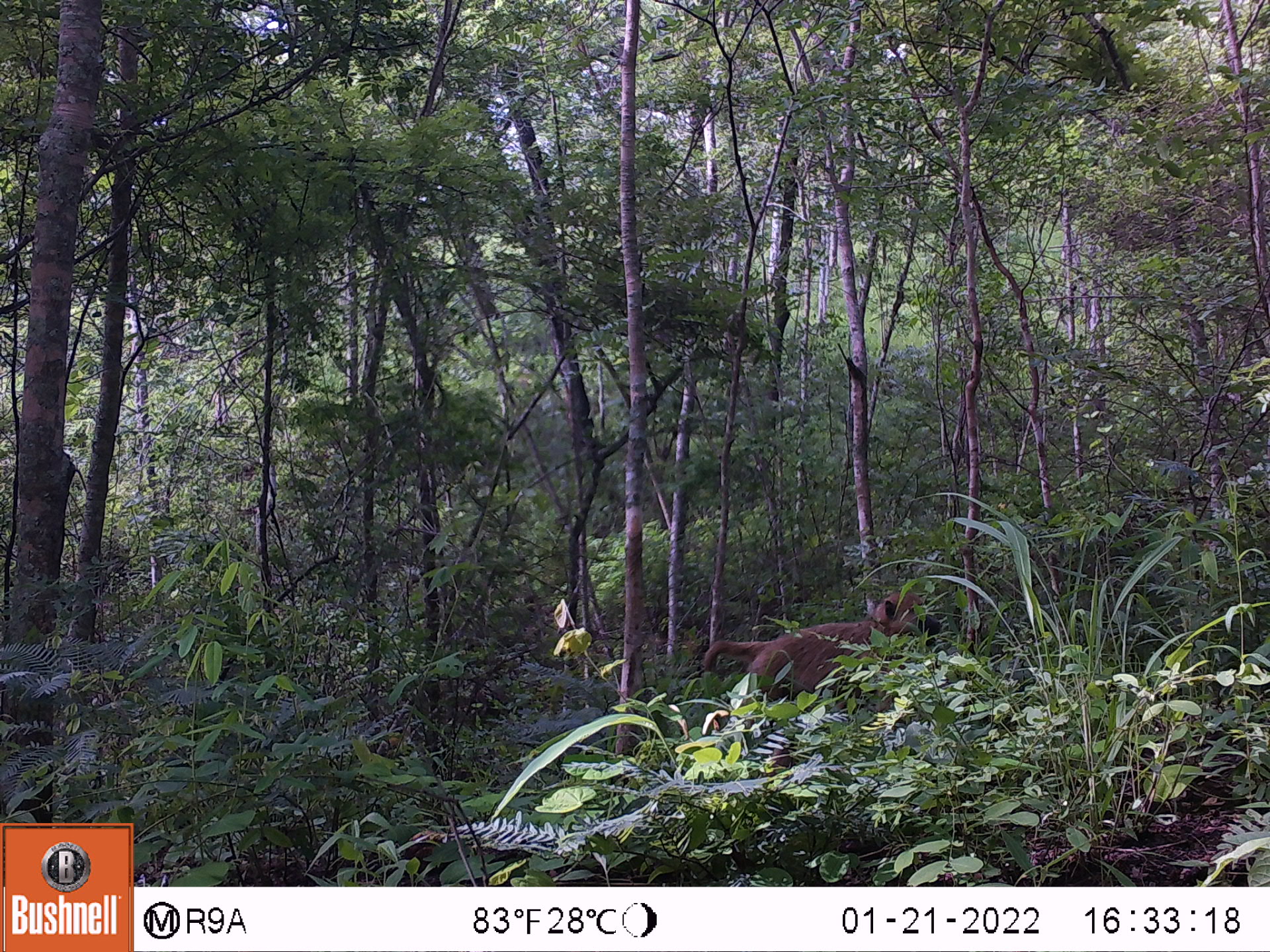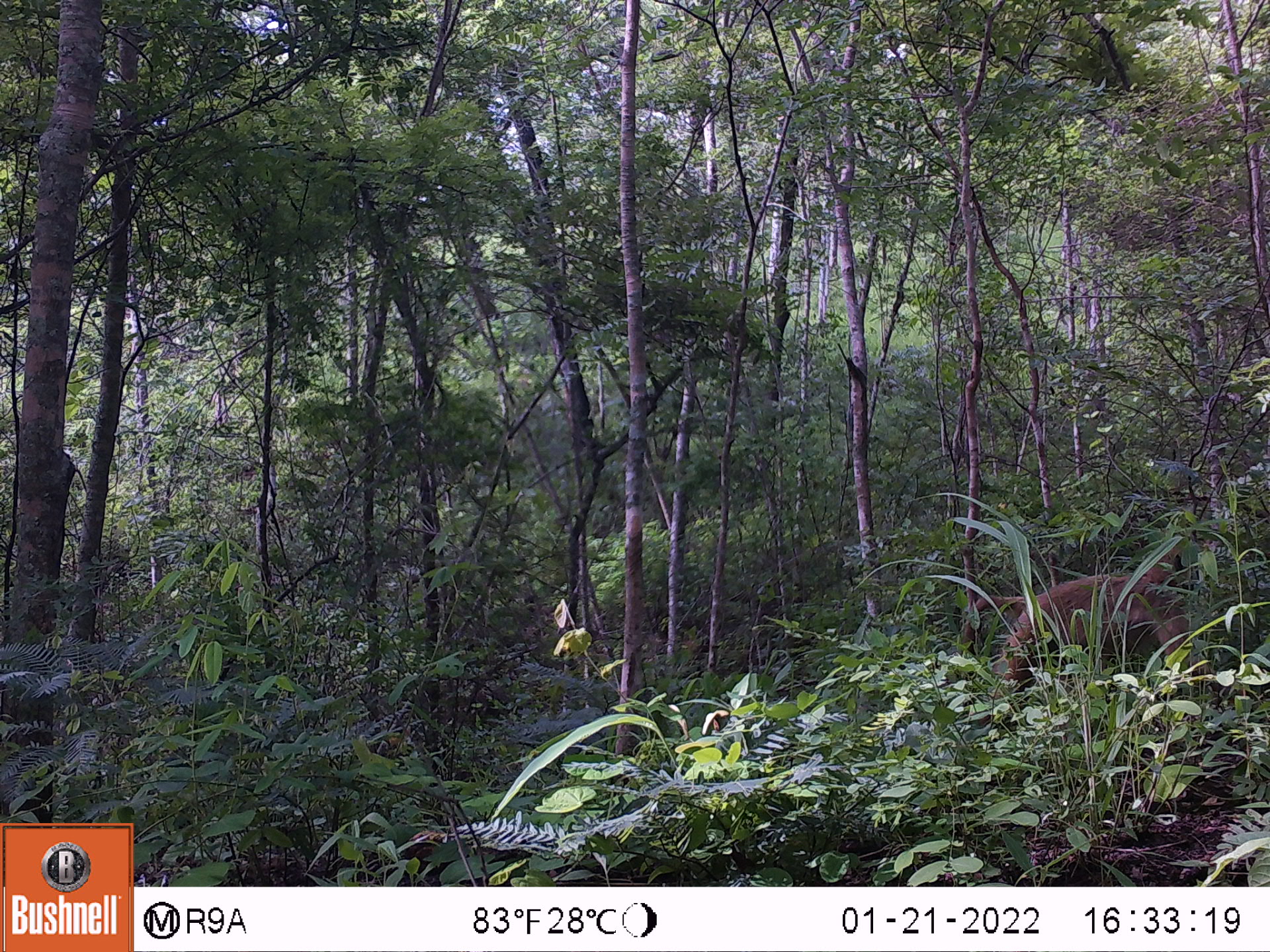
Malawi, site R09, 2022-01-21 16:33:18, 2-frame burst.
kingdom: Animalia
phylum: Chordata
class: Mammalia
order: Primates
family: Cercopithecidae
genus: Papio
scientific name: Papio cynocephalus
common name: yellow baboon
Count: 1.